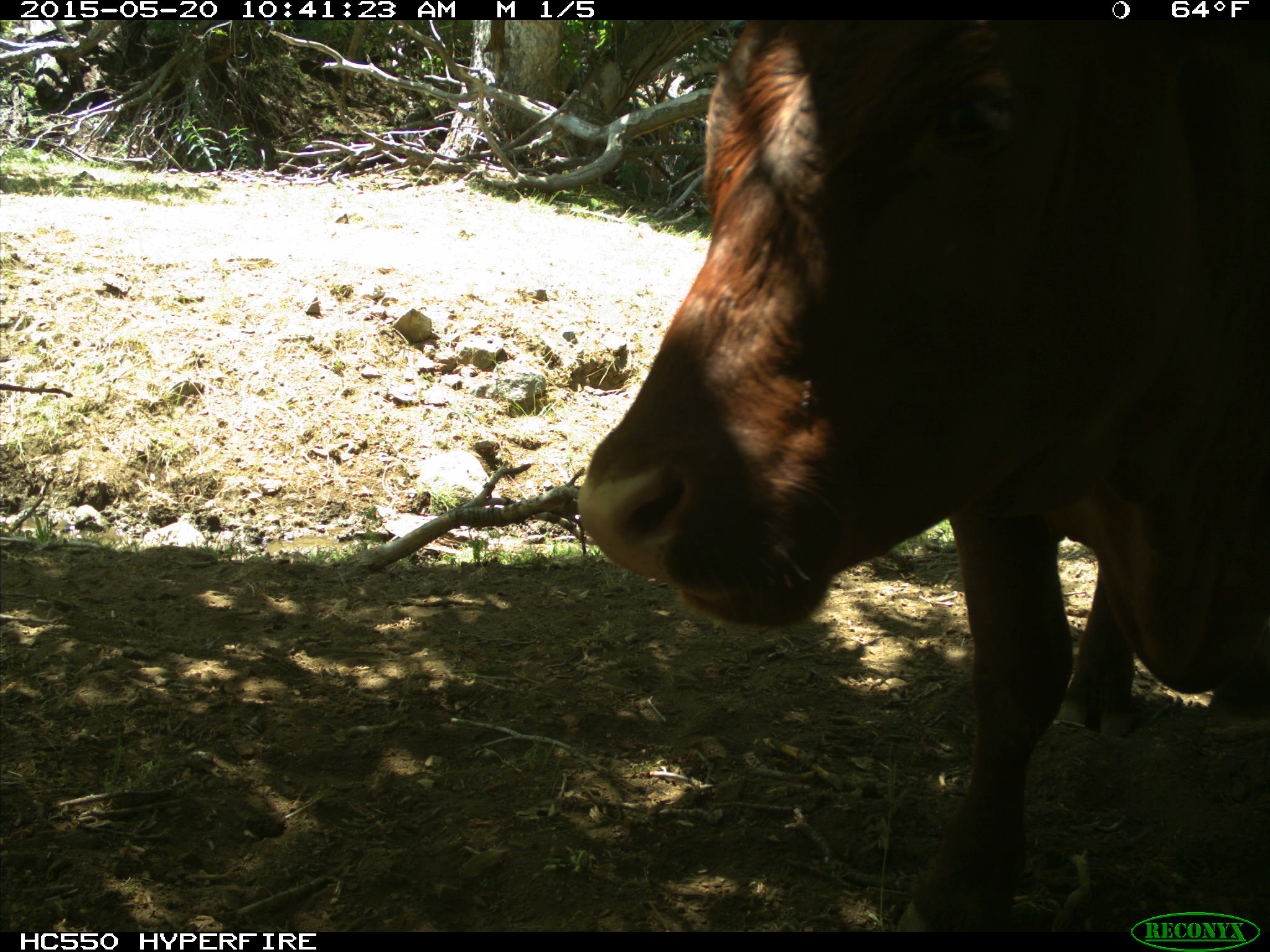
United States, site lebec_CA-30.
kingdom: Animalia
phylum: Chordata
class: Mammalia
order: Artiodactyla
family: Bovidae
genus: Bos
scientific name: Bos taurus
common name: domestic cow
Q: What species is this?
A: Bos taurus (domestic cow).